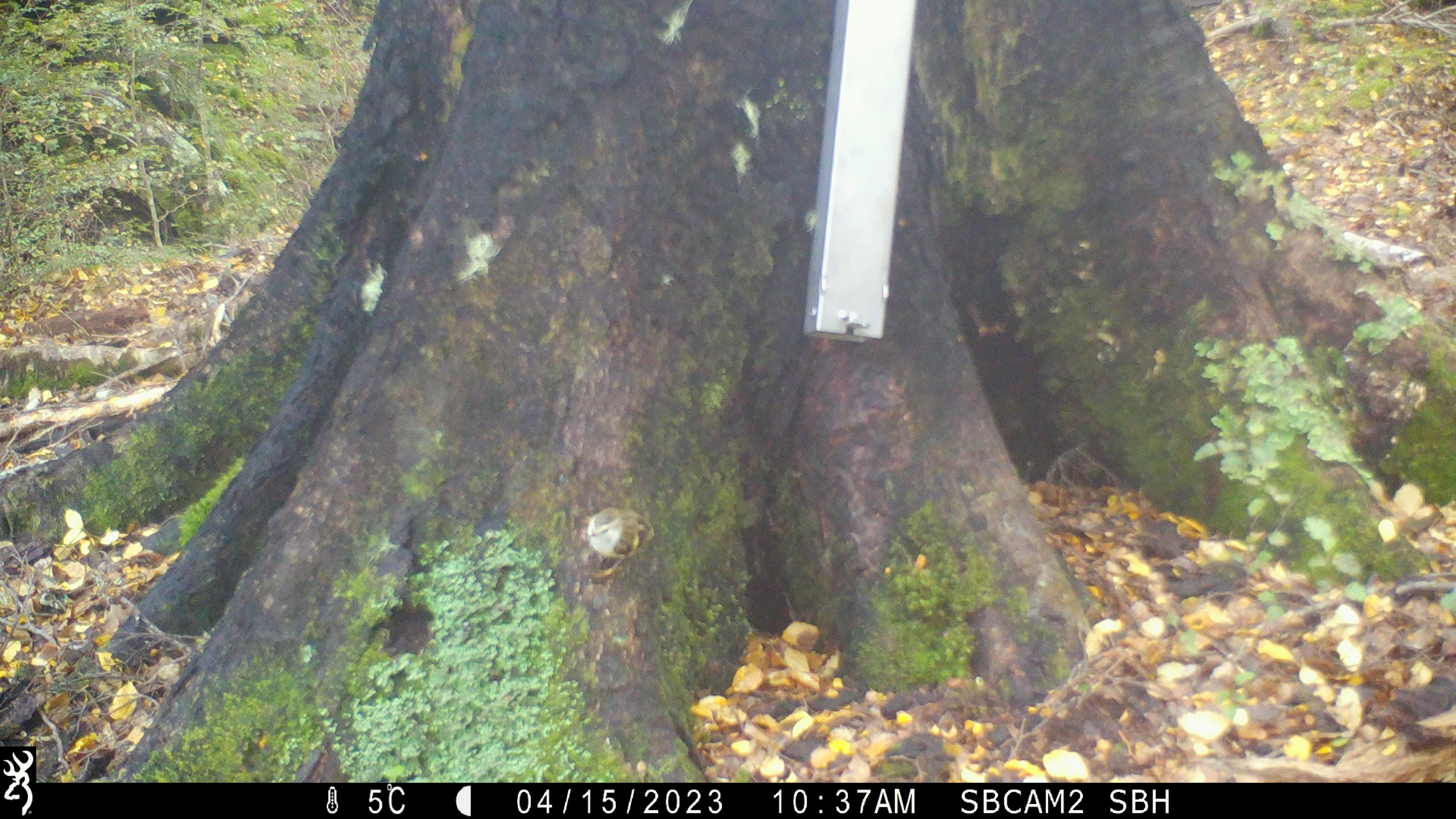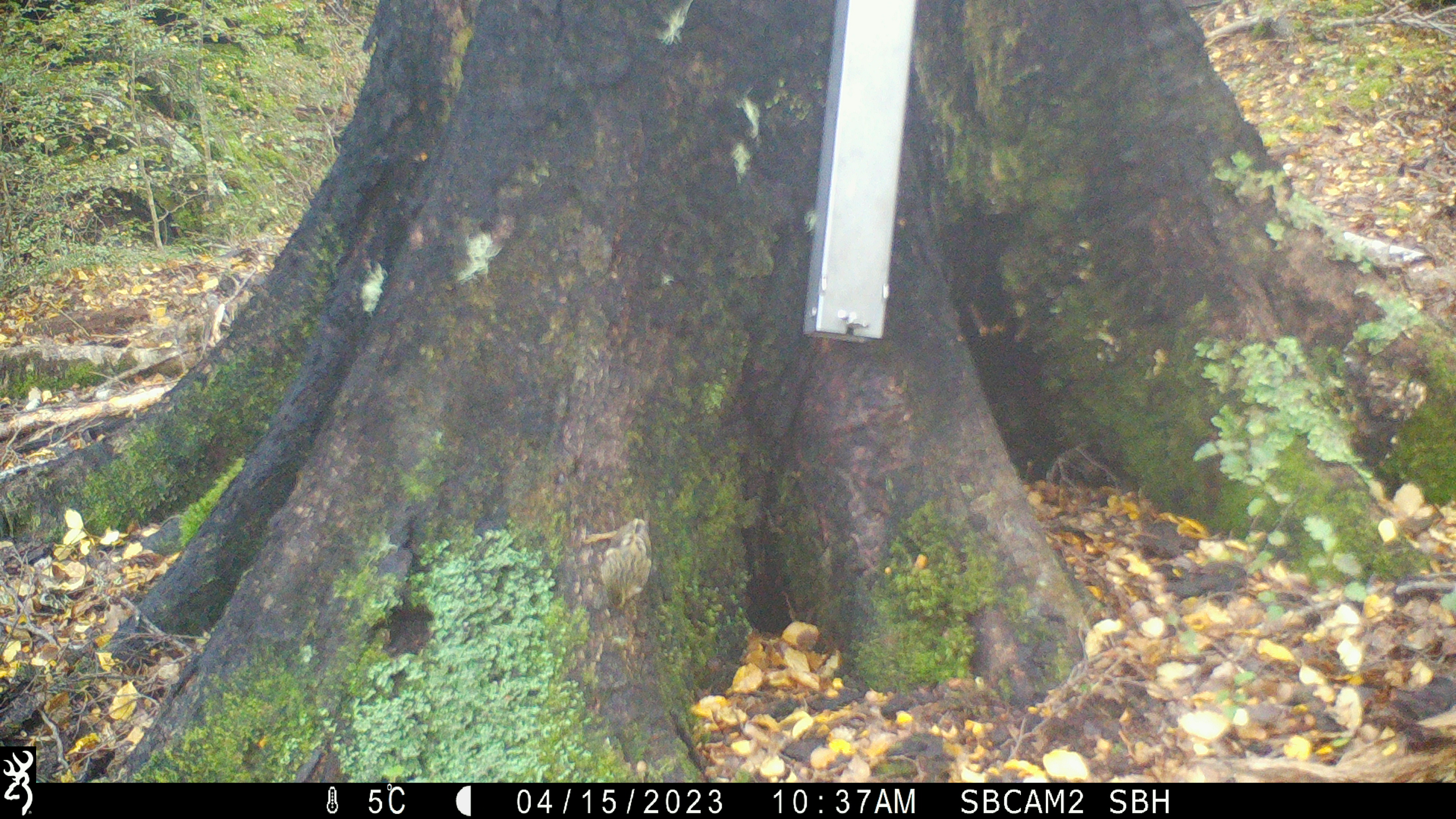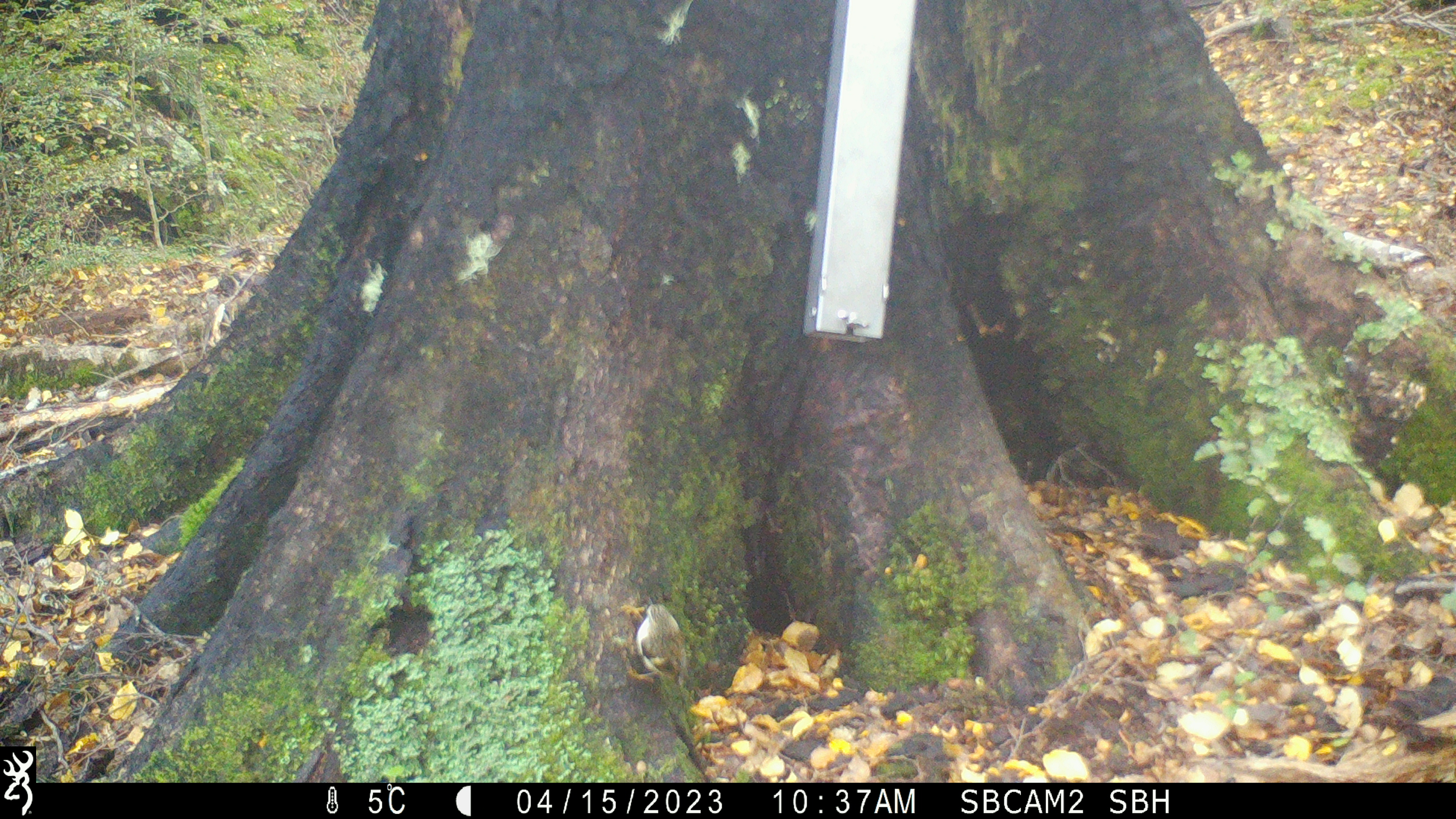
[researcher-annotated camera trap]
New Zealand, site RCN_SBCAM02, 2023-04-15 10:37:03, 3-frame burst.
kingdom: Animalia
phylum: Chordata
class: Aves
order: Passeriformes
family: Acanthisittidae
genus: Acanthisitta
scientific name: Acanthisitta chloris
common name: rifleman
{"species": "rifleman (Acanthisitta chloris)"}